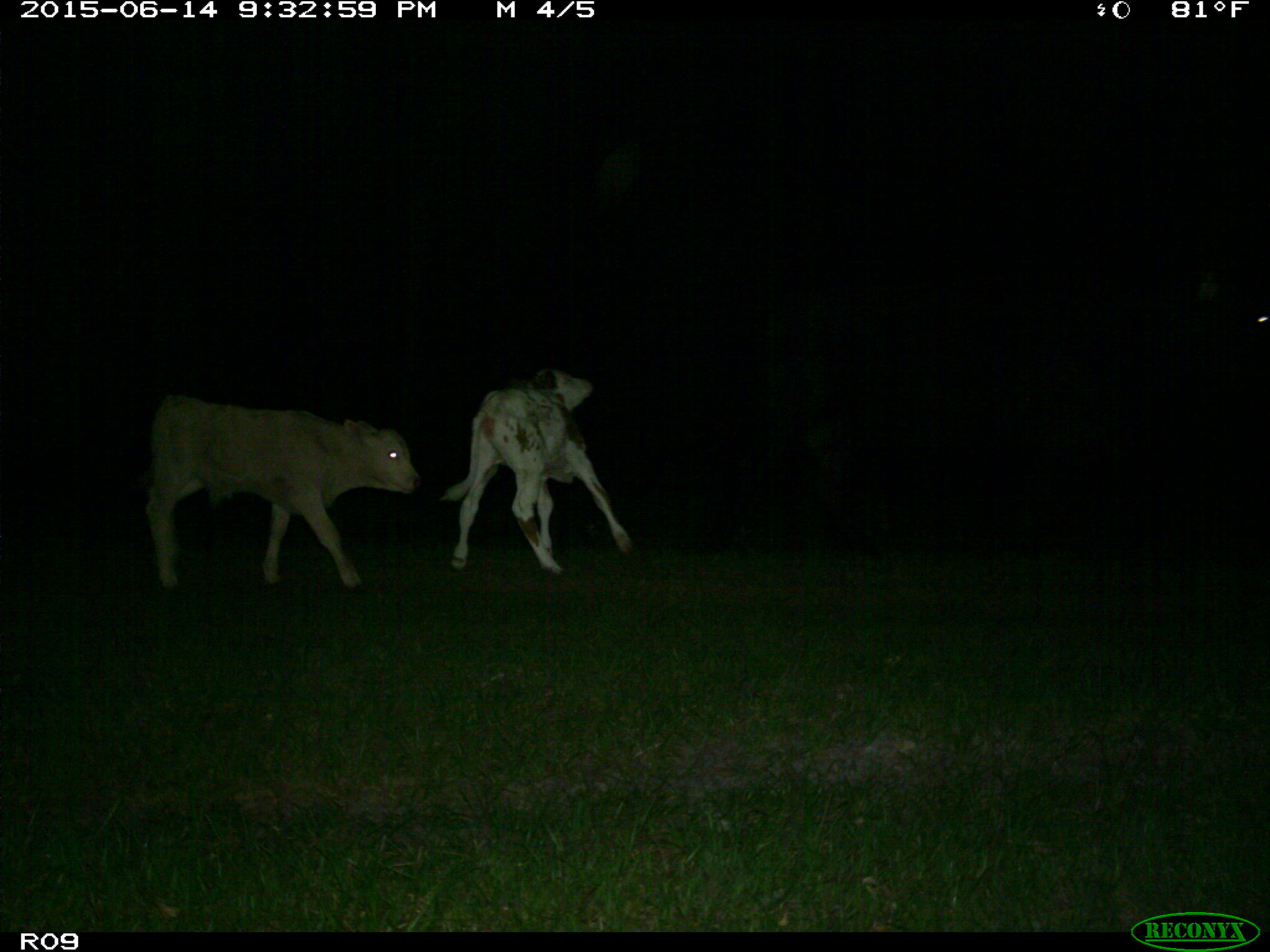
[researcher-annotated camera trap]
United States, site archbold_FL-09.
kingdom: Animalia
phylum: Chordata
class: Mammalia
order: Artiodactyla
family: Bovidae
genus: Bos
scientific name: Bos taurus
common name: domestic cow